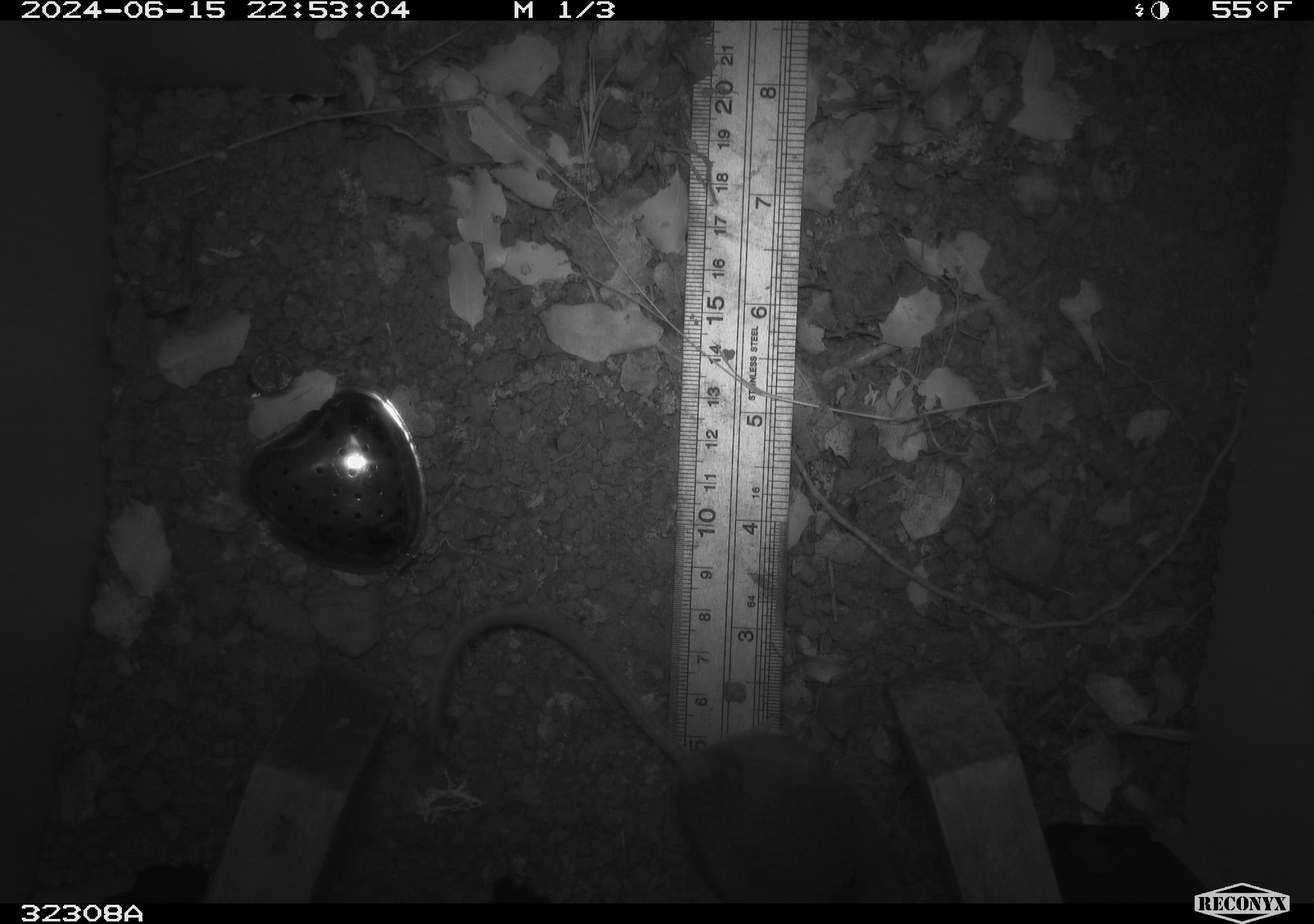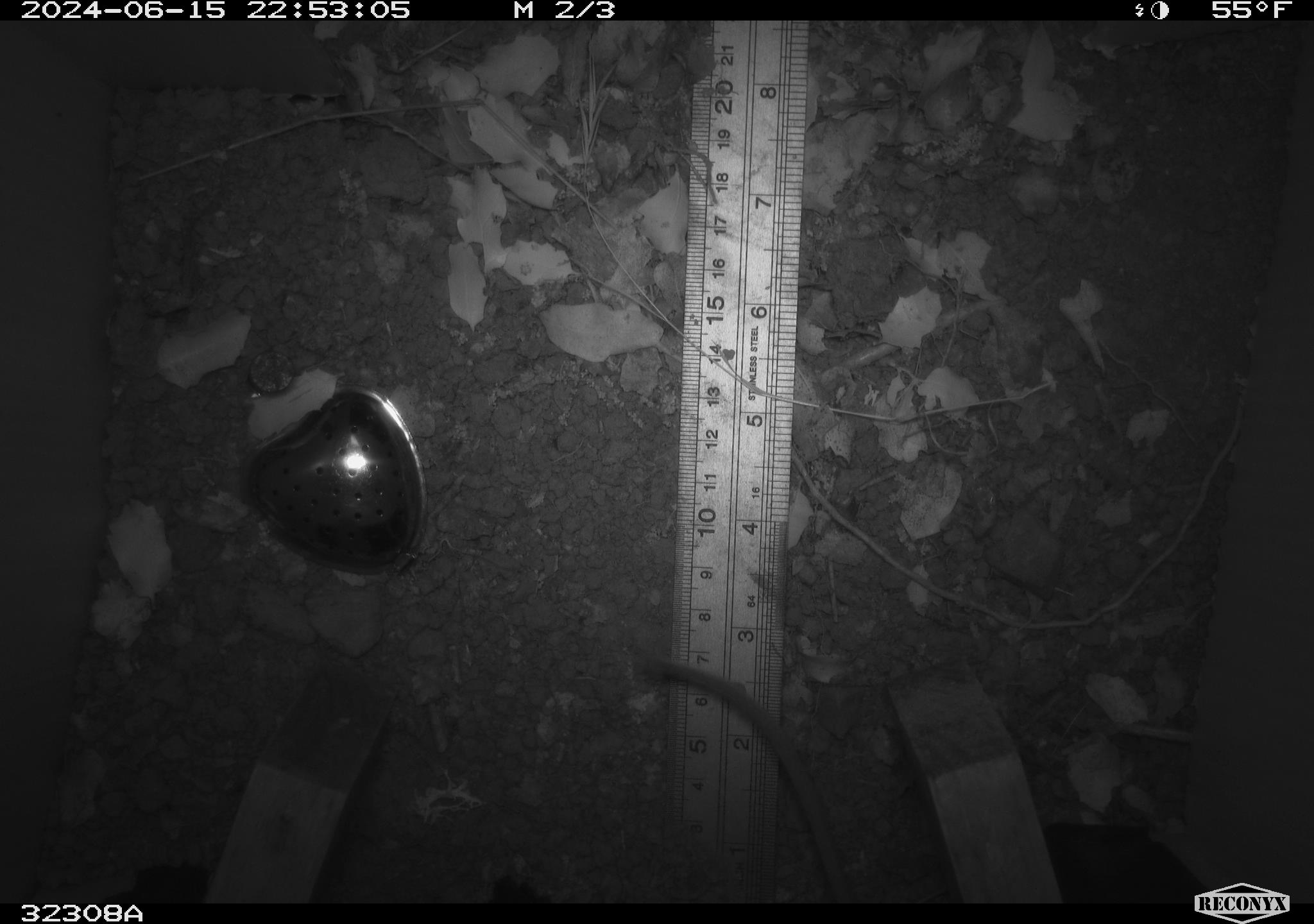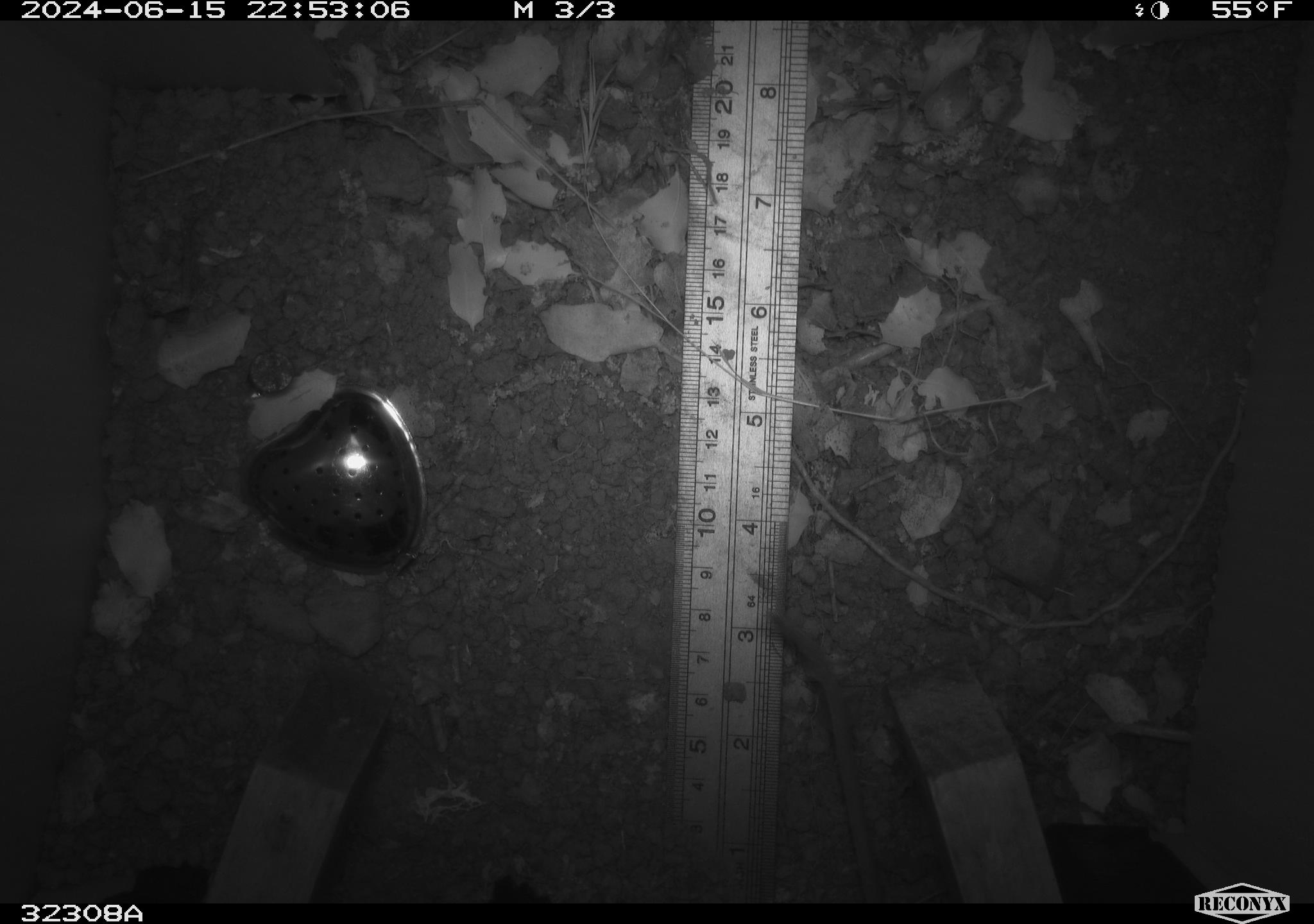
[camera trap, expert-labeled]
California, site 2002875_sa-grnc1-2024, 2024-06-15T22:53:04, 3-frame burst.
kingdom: Animalia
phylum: Chordata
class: Mammalia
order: Rodentia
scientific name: Rodentia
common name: rodent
Rodent (Rodentia).